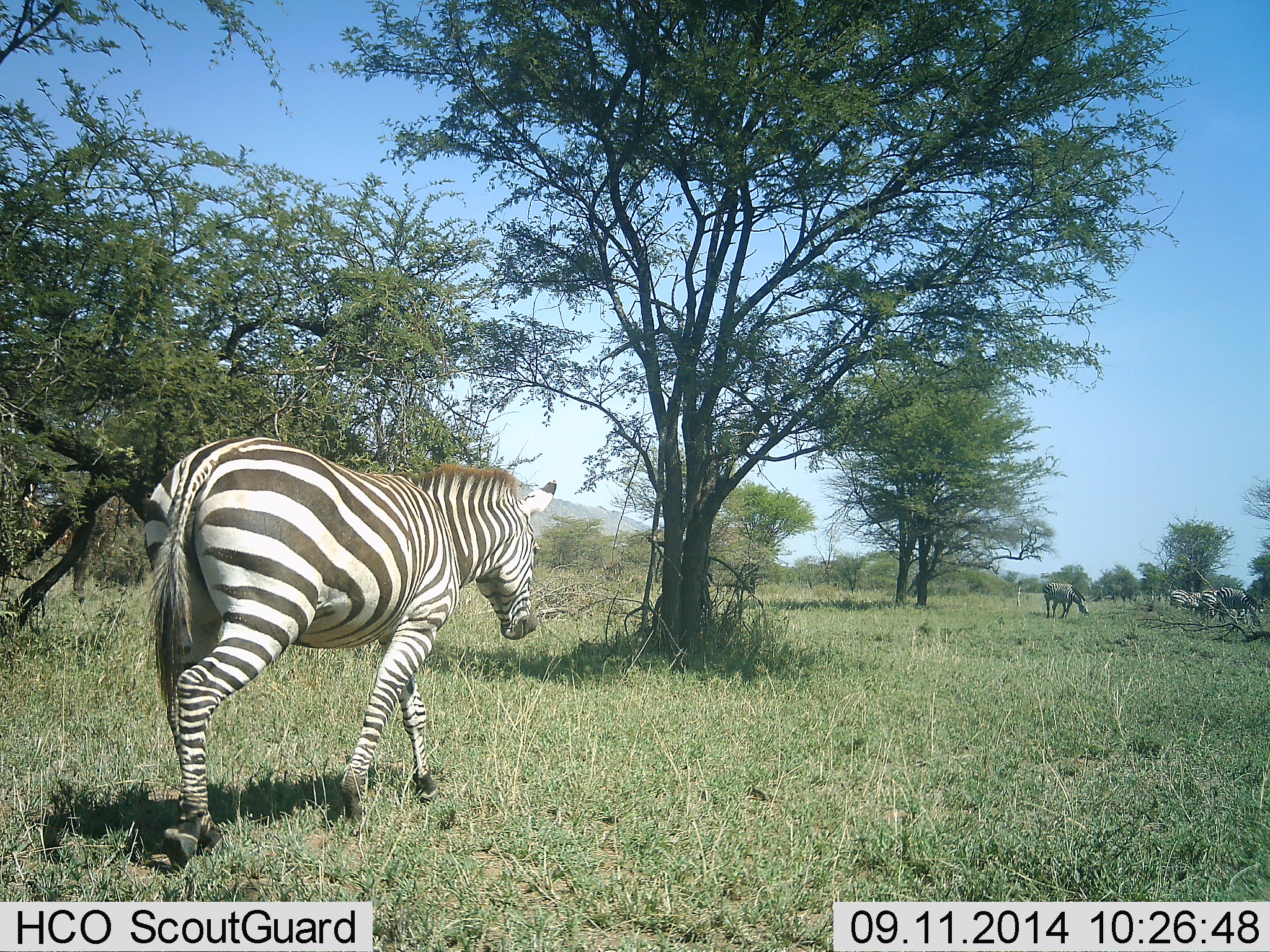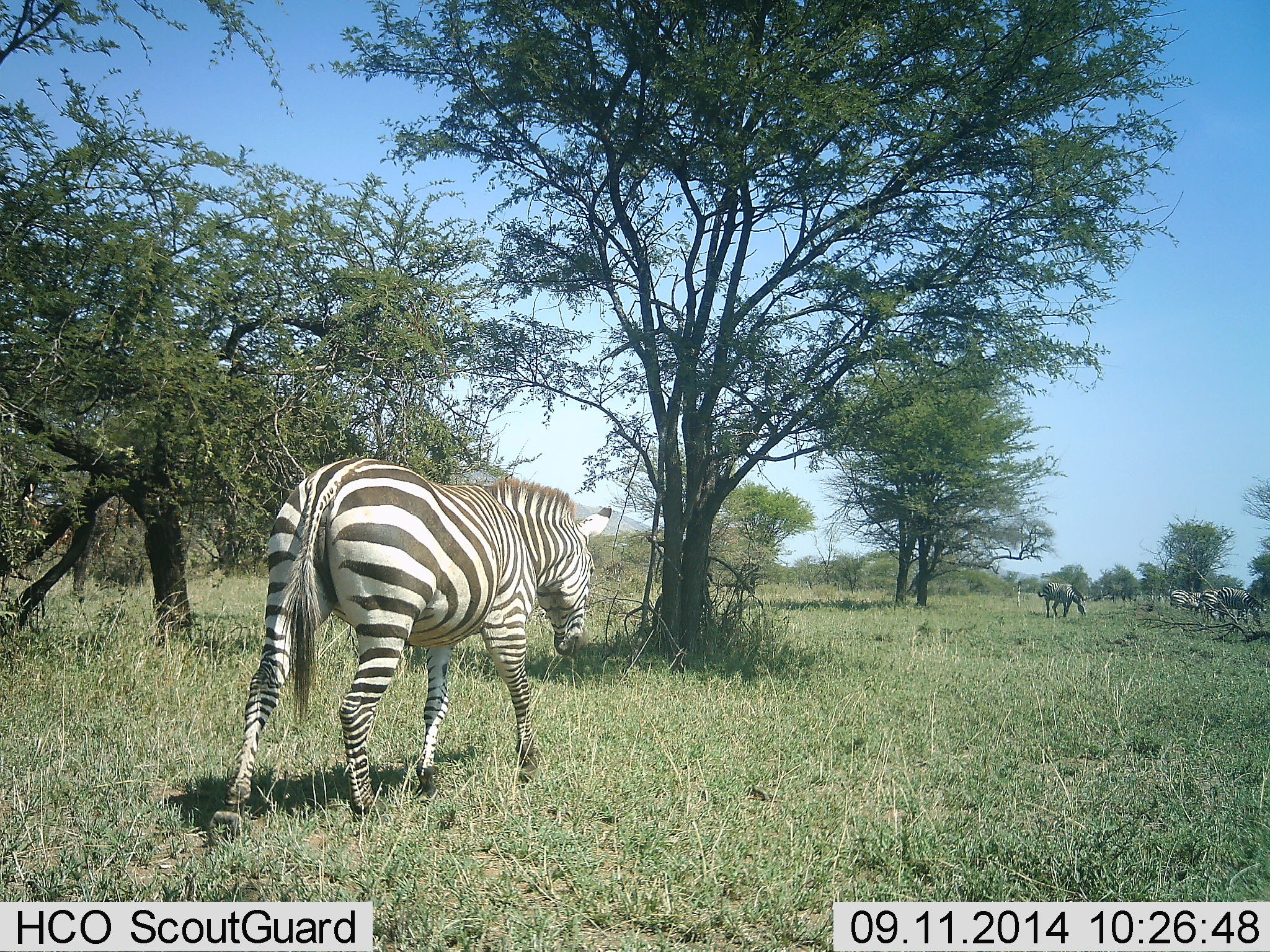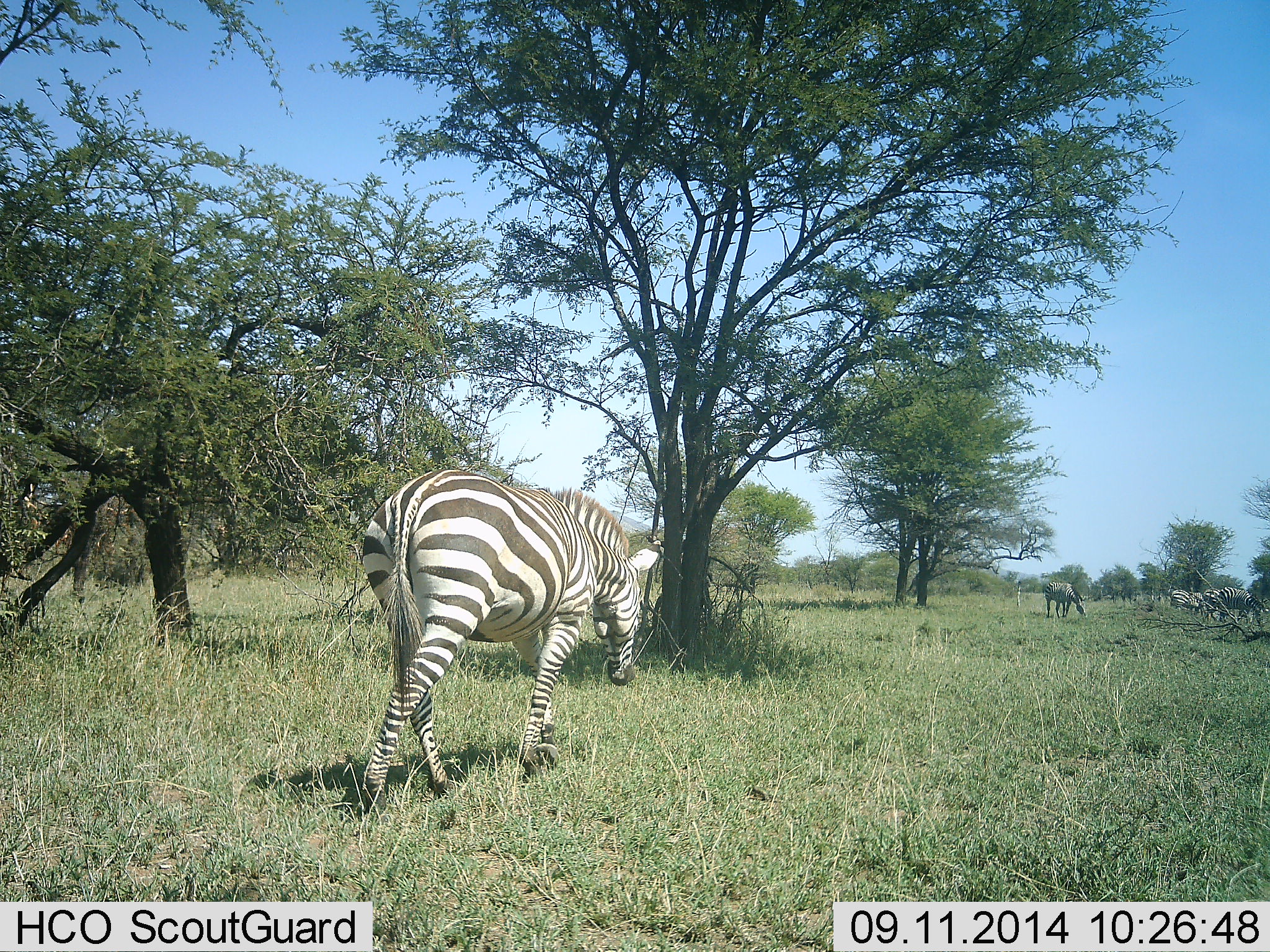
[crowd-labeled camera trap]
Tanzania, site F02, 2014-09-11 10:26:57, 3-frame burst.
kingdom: Animalia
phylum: Chordata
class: Mammalia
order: Perissodactyla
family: Equidae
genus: Equus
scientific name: Equus quagga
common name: plains zebra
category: zebra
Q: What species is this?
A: Zebra (plains zebra) (Equus quagga).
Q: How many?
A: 5.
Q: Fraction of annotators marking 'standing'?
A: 10%.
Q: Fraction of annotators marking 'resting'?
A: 0%.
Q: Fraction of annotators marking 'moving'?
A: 80%.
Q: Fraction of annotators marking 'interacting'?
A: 0%.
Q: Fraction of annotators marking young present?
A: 0%.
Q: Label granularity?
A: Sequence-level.